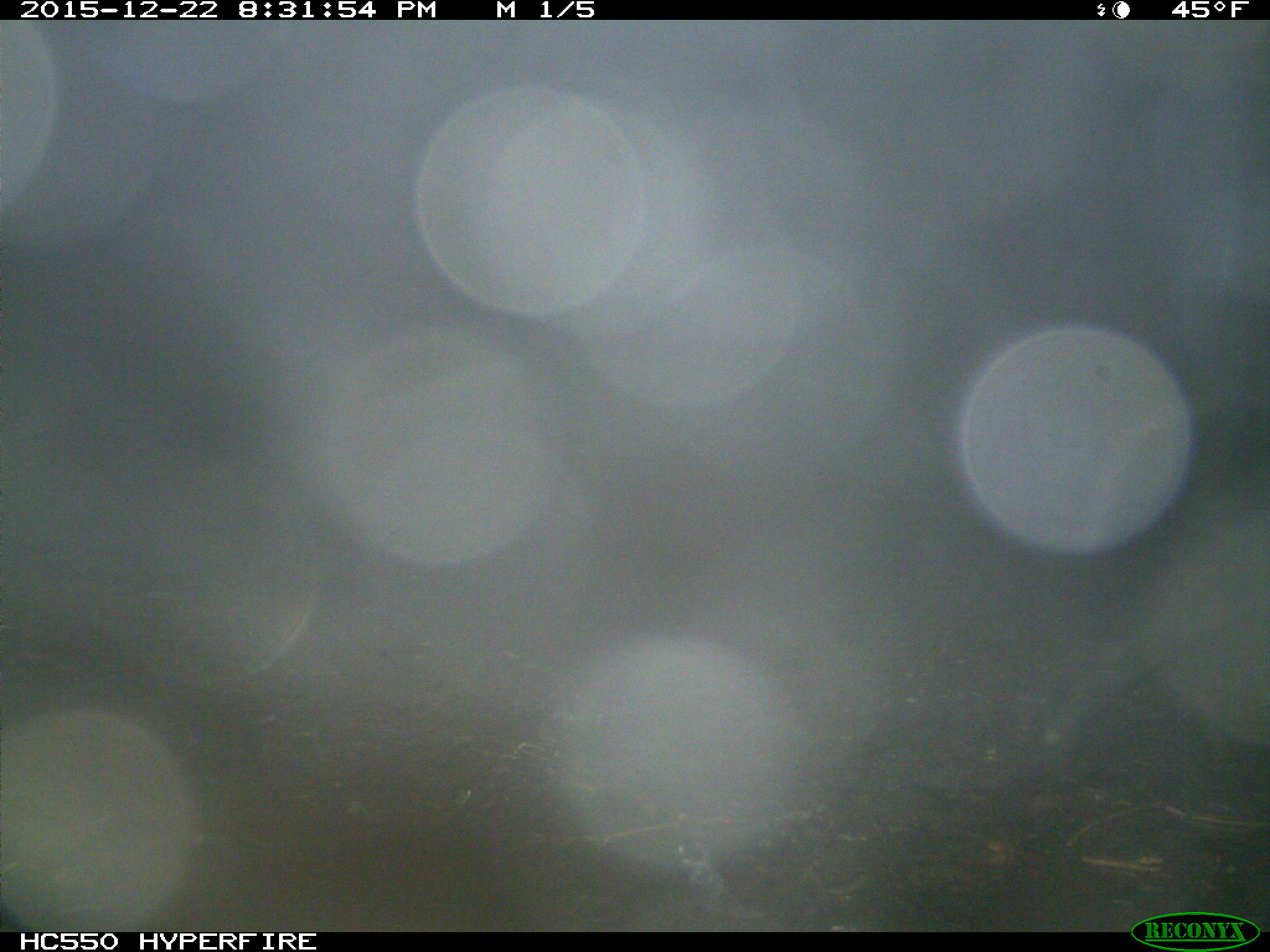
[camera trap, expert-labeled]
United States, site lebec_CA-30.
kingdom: Animalia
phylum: Chordata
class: Mammalia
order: Artiodactyla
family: Suidae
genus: Sus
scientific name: Sus scrofa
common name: wild boar